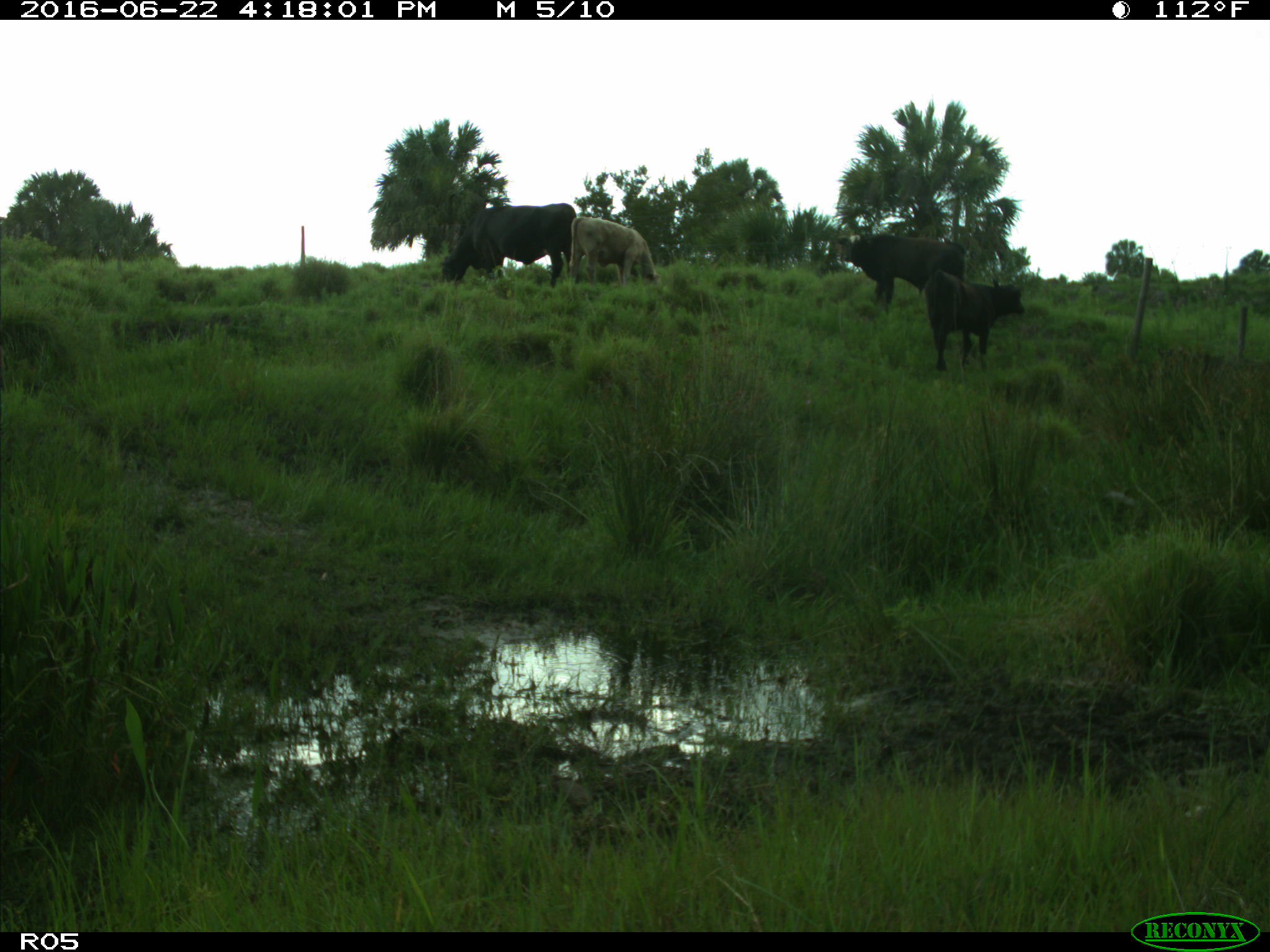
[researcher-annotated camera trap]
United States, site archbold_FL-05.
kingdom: Animalia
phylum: Chordata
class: Mammalia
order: Artiodactyla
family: Bovidae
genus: Bos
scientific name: Bos taurus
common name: domestic cow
Bos taurus (domestic cow).